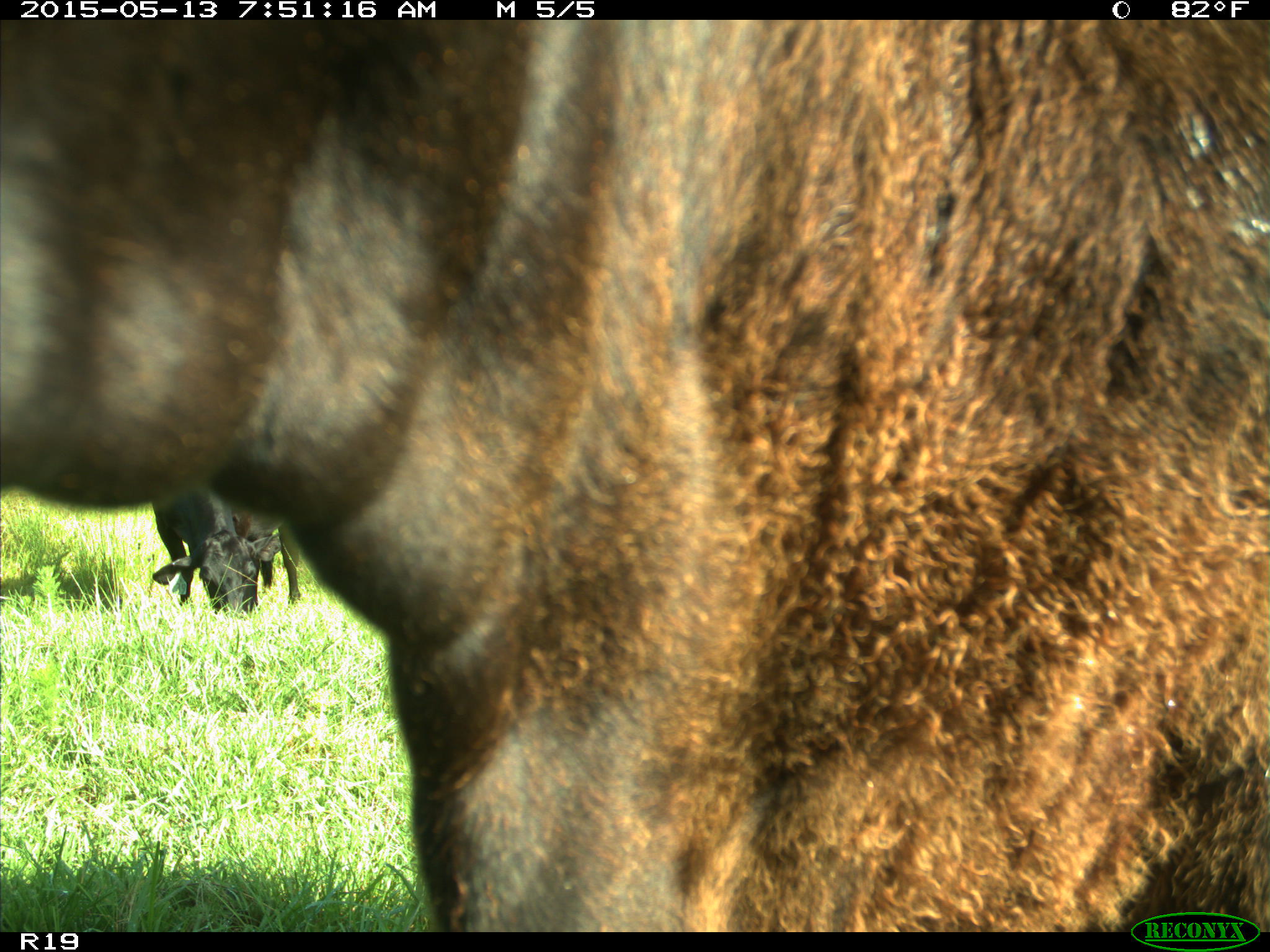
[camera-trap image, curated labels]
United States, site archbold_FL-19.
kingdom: Animalia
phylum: Chordata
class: Mammalia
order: Artiodactyla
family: Bovidae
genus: Bos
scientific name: Bos taurus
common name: domestic cow